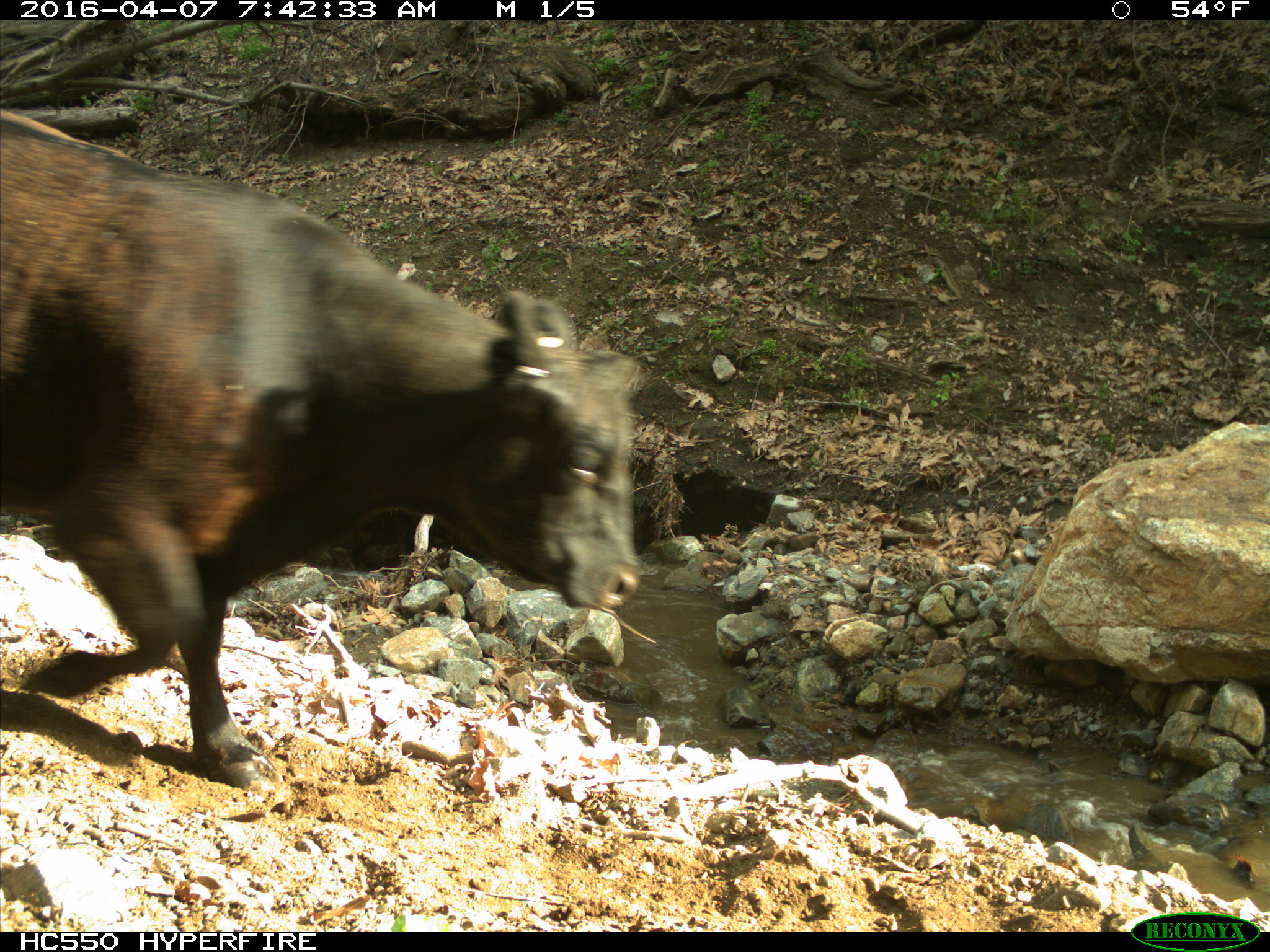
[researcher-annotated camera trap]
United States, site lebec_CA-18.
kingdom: Animalia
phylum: Chordata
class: Mammalia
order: Artiodactyla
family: Bovidae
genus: Bos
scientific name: Bos taurus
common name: domestic cow